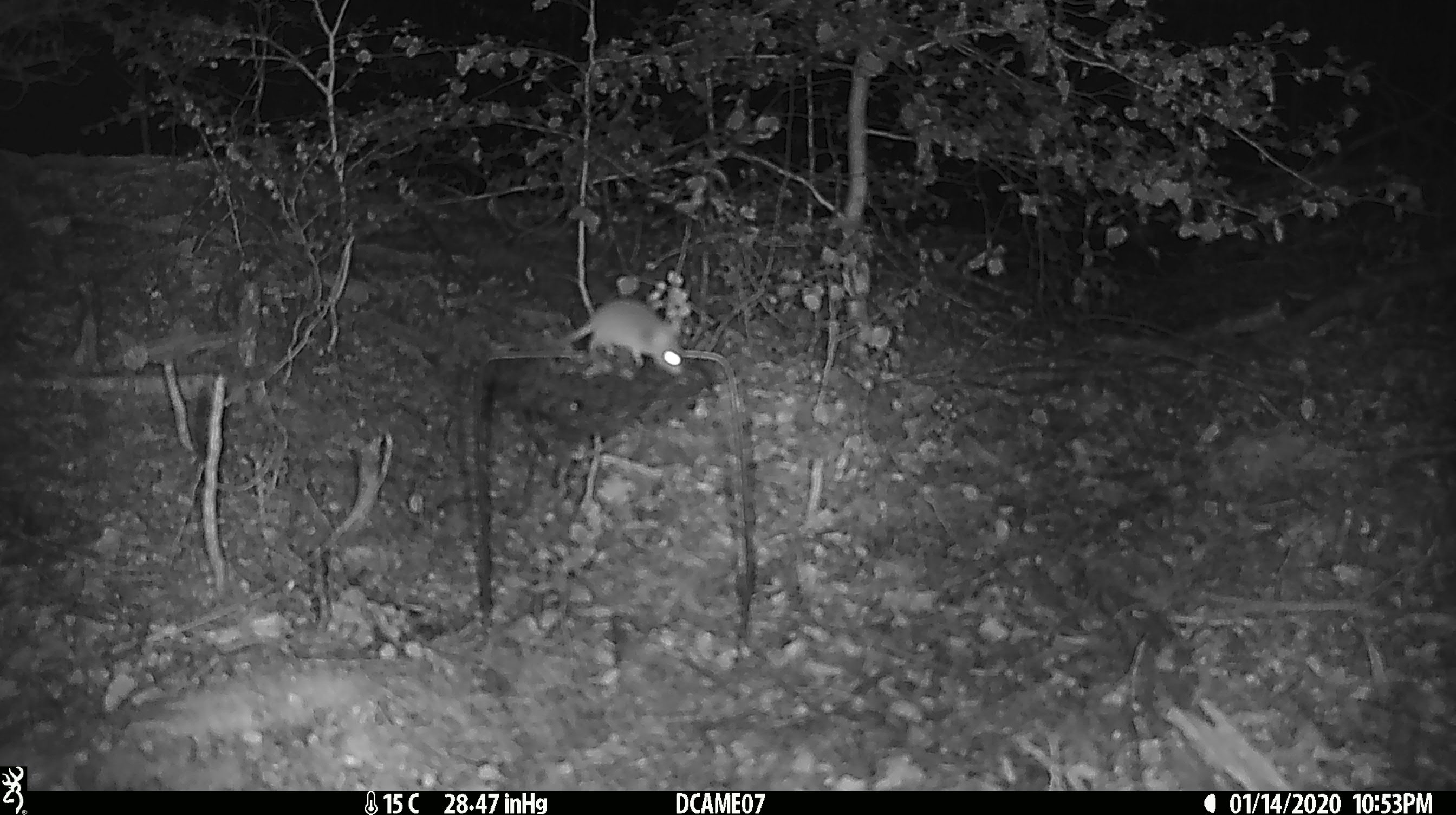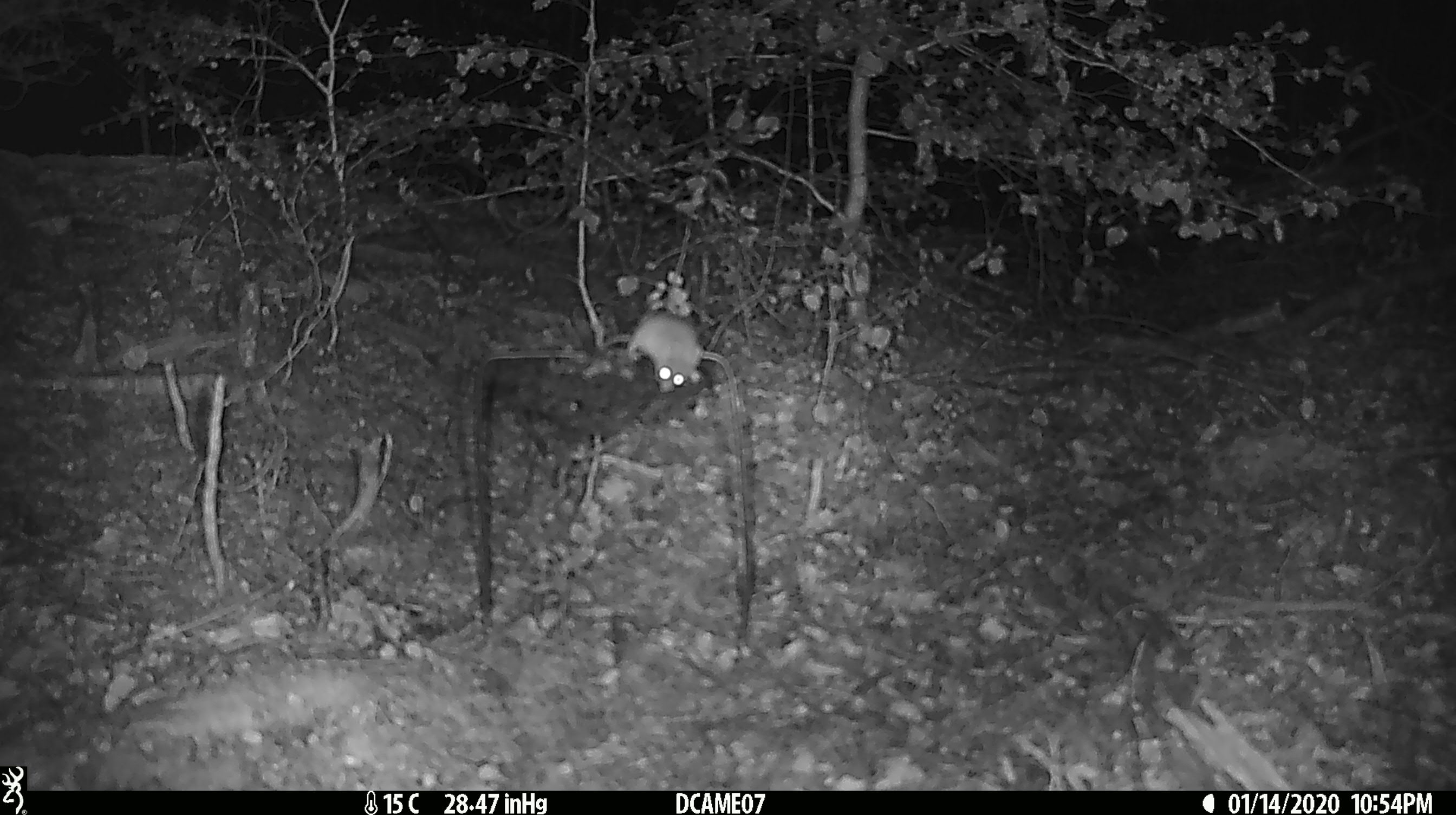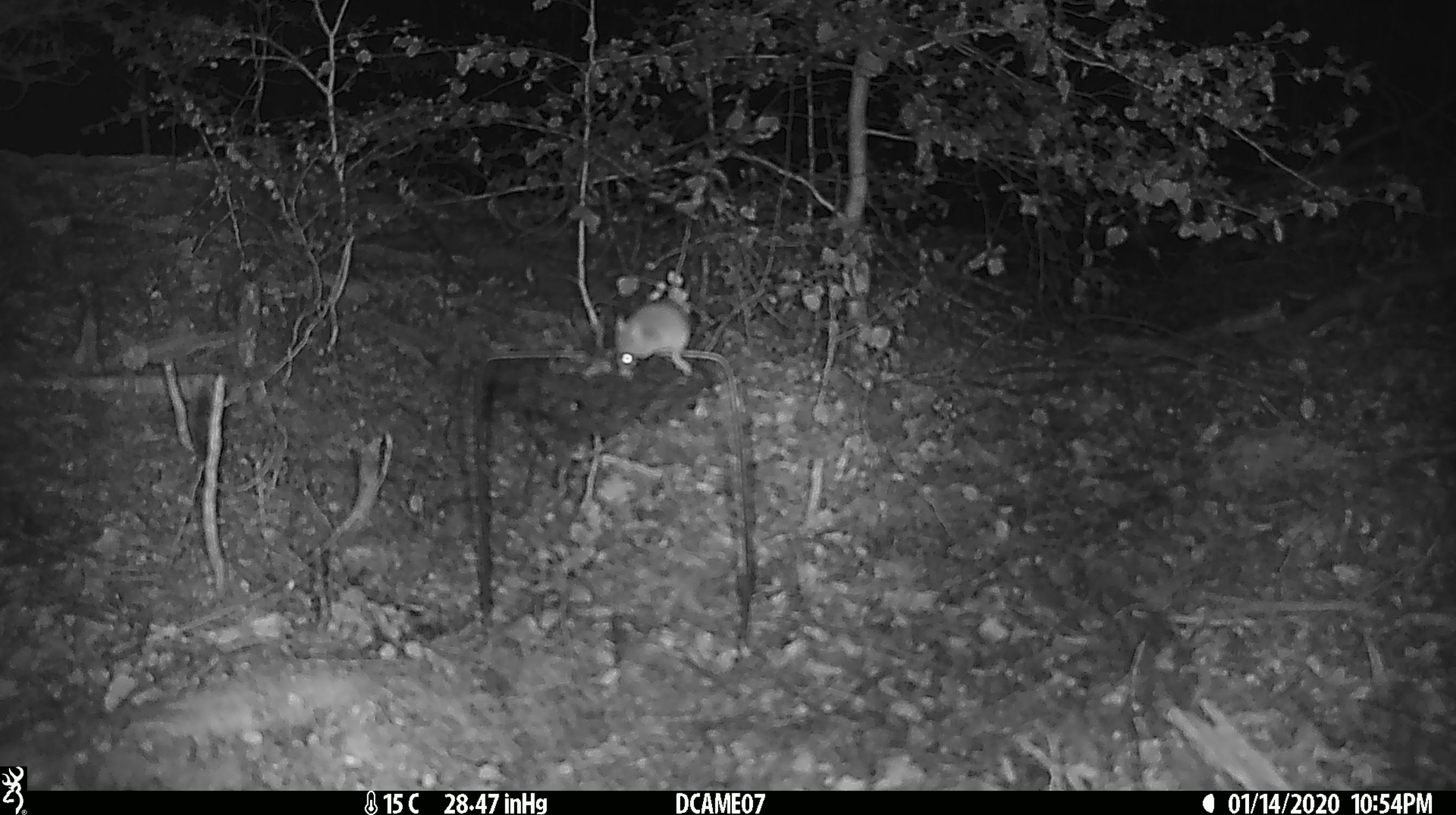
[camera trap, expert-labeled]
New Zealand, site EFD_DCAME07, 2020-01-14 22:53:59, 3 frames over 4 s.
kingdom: Animalia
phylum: Chordata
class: Mammalia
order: Rodentia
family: Muridae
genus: Mus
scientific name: Mus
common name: mouse